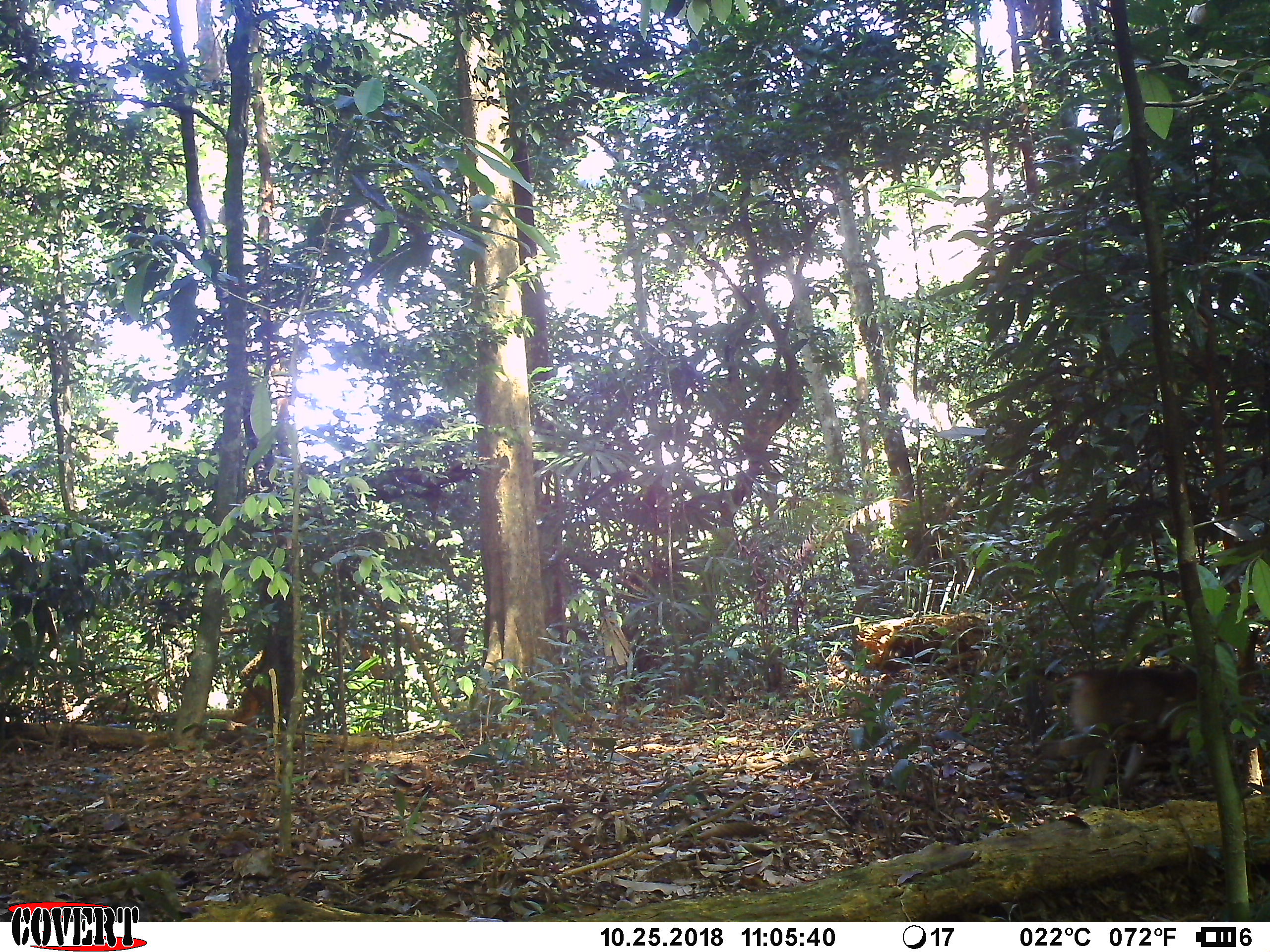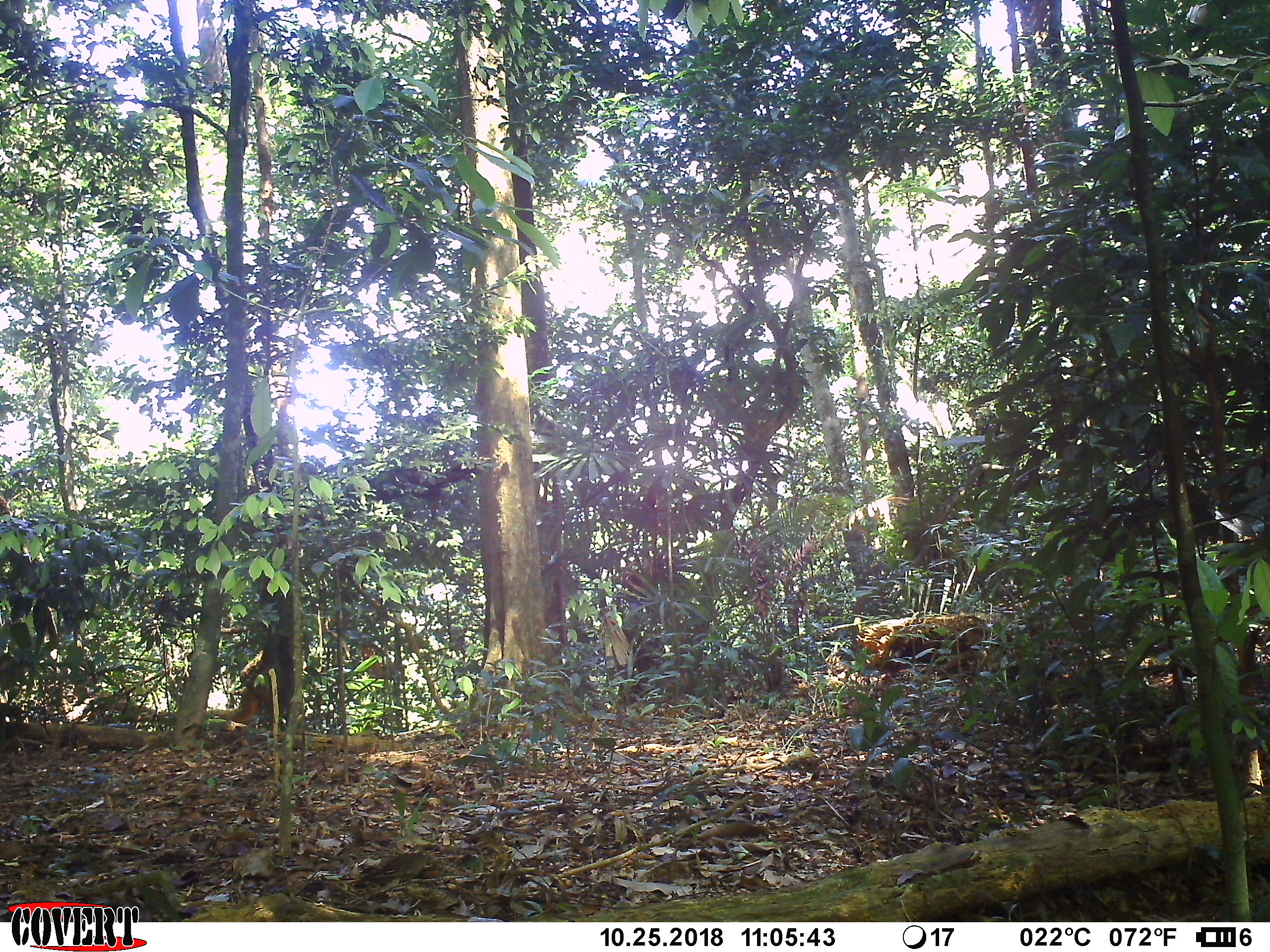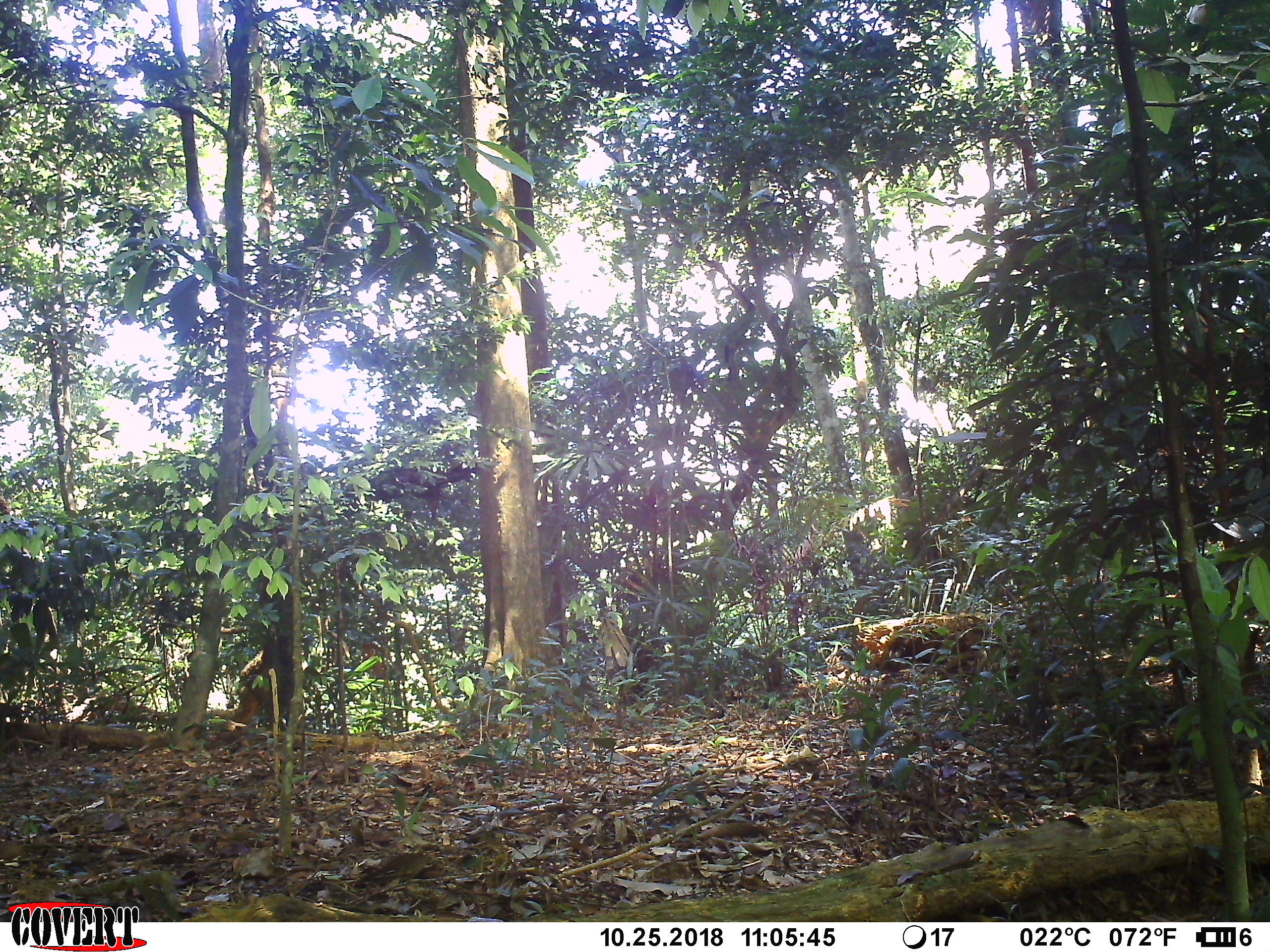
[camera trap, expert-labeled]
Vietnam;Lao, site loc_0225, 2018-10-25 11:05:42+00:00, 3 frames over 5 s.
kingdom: Animalia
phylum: Chordata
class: Mammalia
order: Primates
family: Cercopithecidae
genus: Macaca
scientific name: Macaca nemestrina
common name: pig-tailed macaque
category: pig tailed macaque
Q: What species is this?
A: Pig tailed macaque (pig-tailed macaque) (Macaca nemestrina).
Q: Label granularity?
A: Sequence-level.